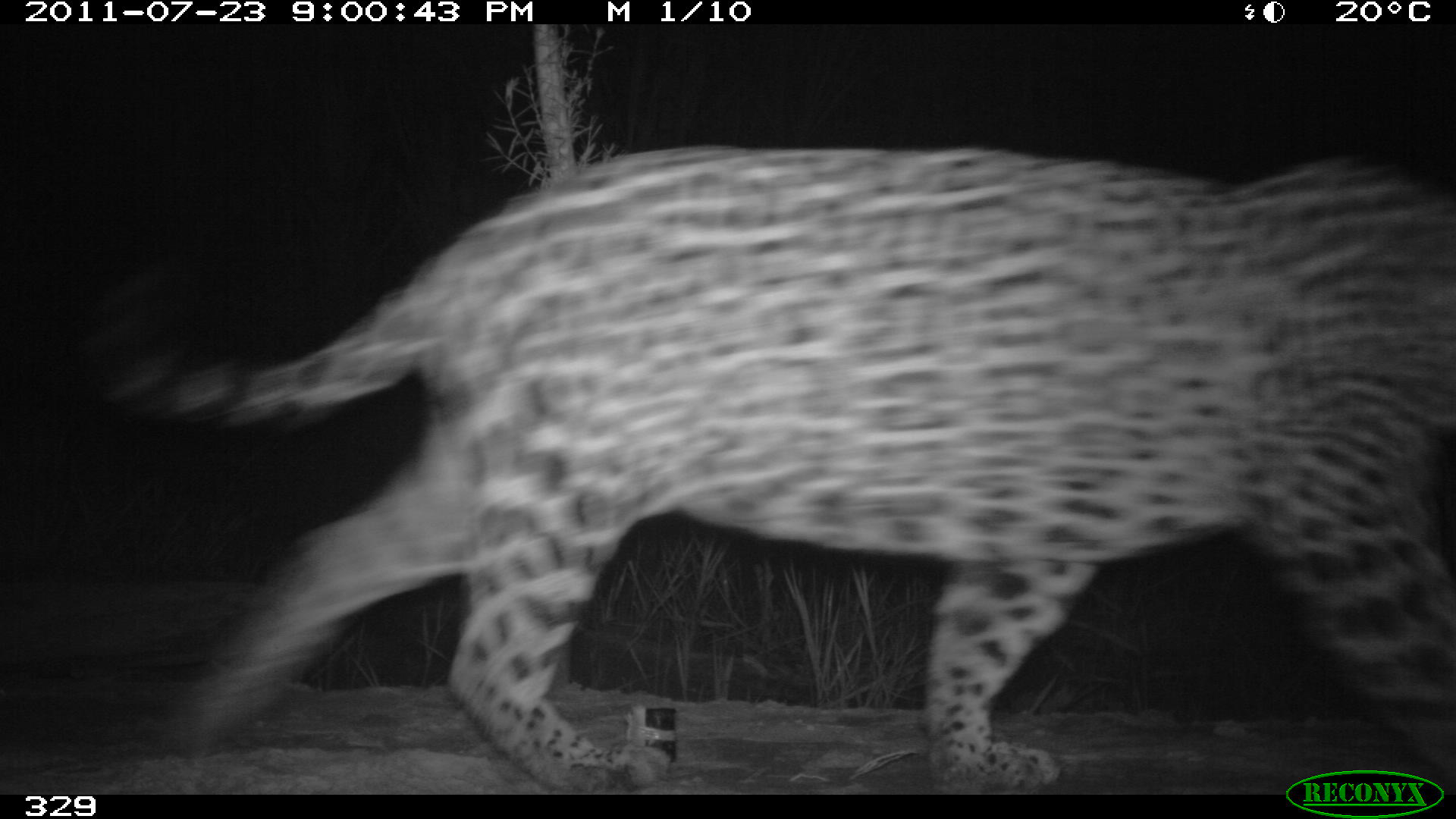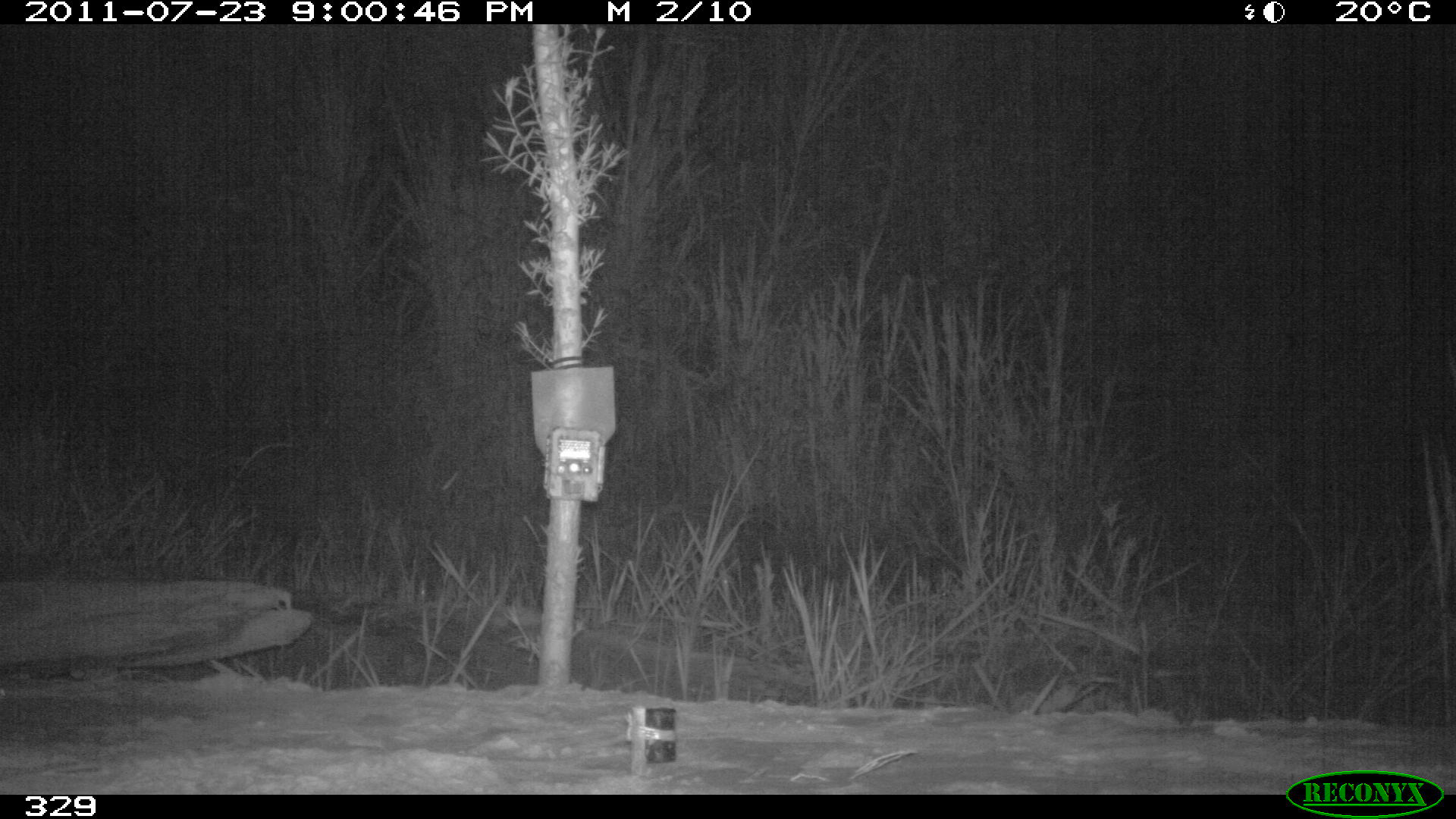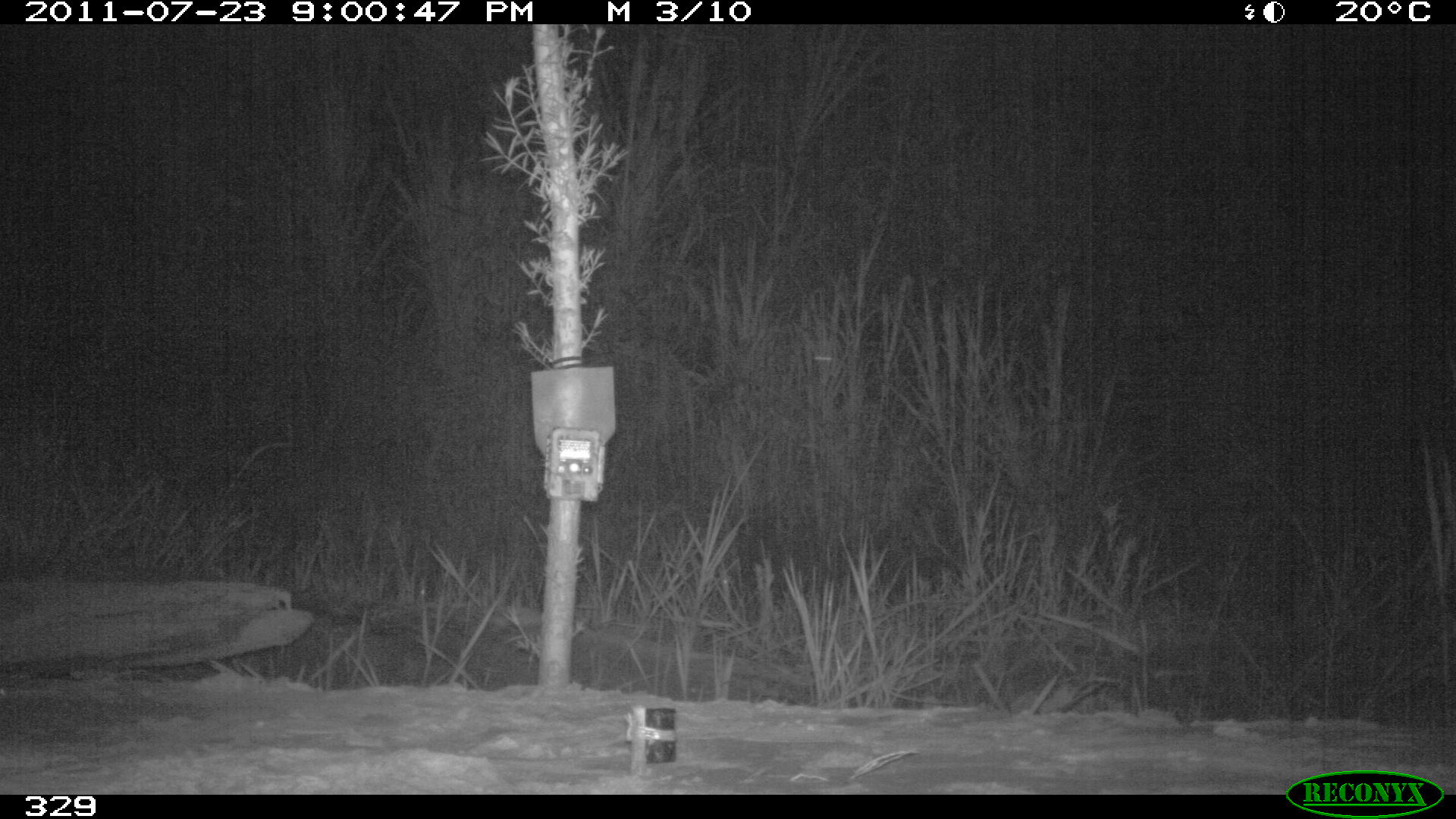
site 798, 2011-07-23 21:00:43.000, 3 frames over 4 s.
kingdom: Animalia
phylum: Chordata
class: Mammalia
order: Carnivora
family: Felidae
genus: Panthera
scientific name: Panthera onca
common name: jaguar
Panthera onca (jaguar).